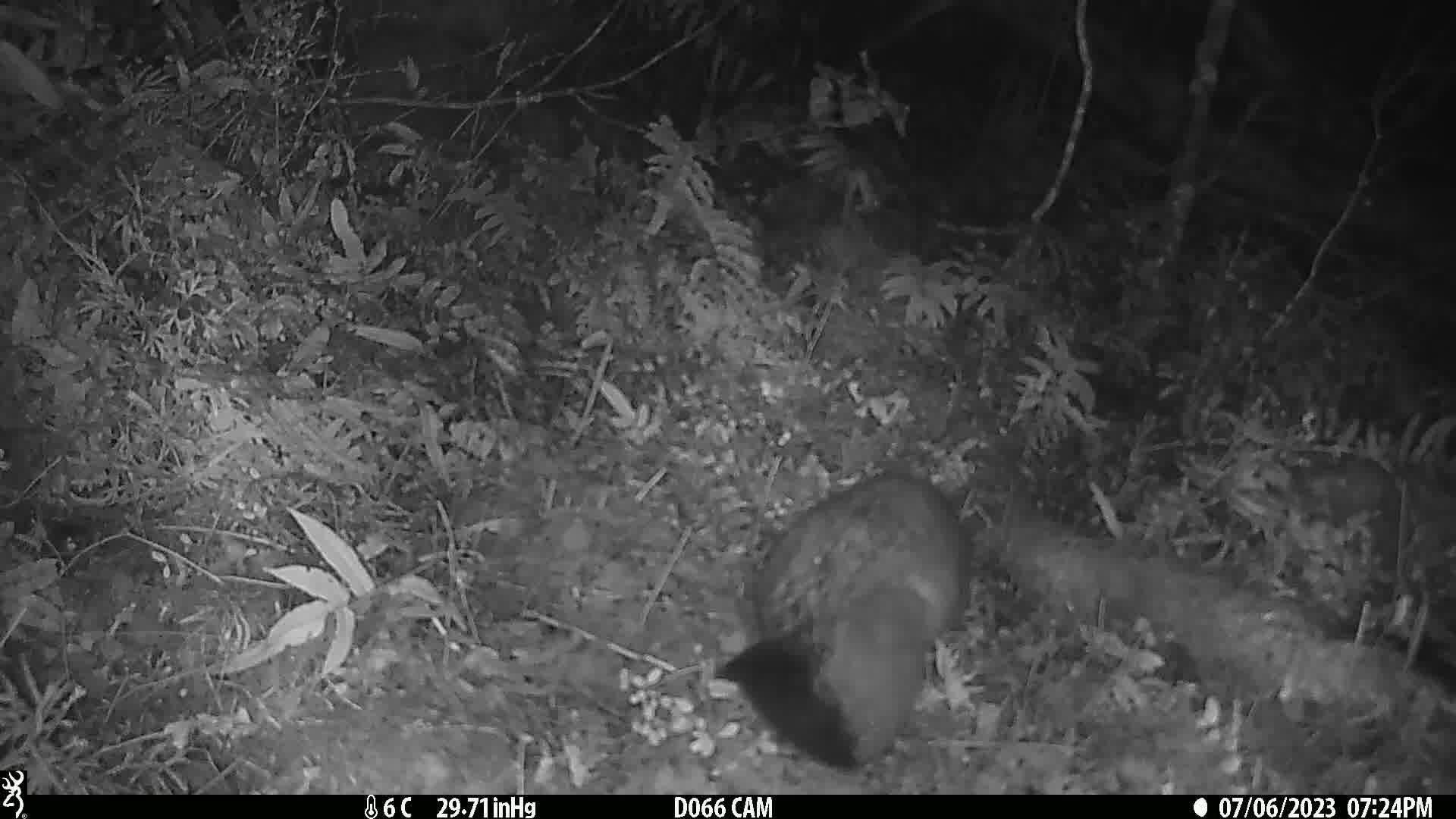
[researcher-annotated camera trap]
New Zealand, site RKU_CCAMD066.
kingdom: Animalia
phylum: Chordata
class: Mammalia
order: Diprotodontia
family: Phalangeridae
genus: Trichosurus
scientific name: Trichosurus vulpecula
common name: common brushtail possum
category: possum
Possum (common brushtail possum) (Trichosurus vulpecula).